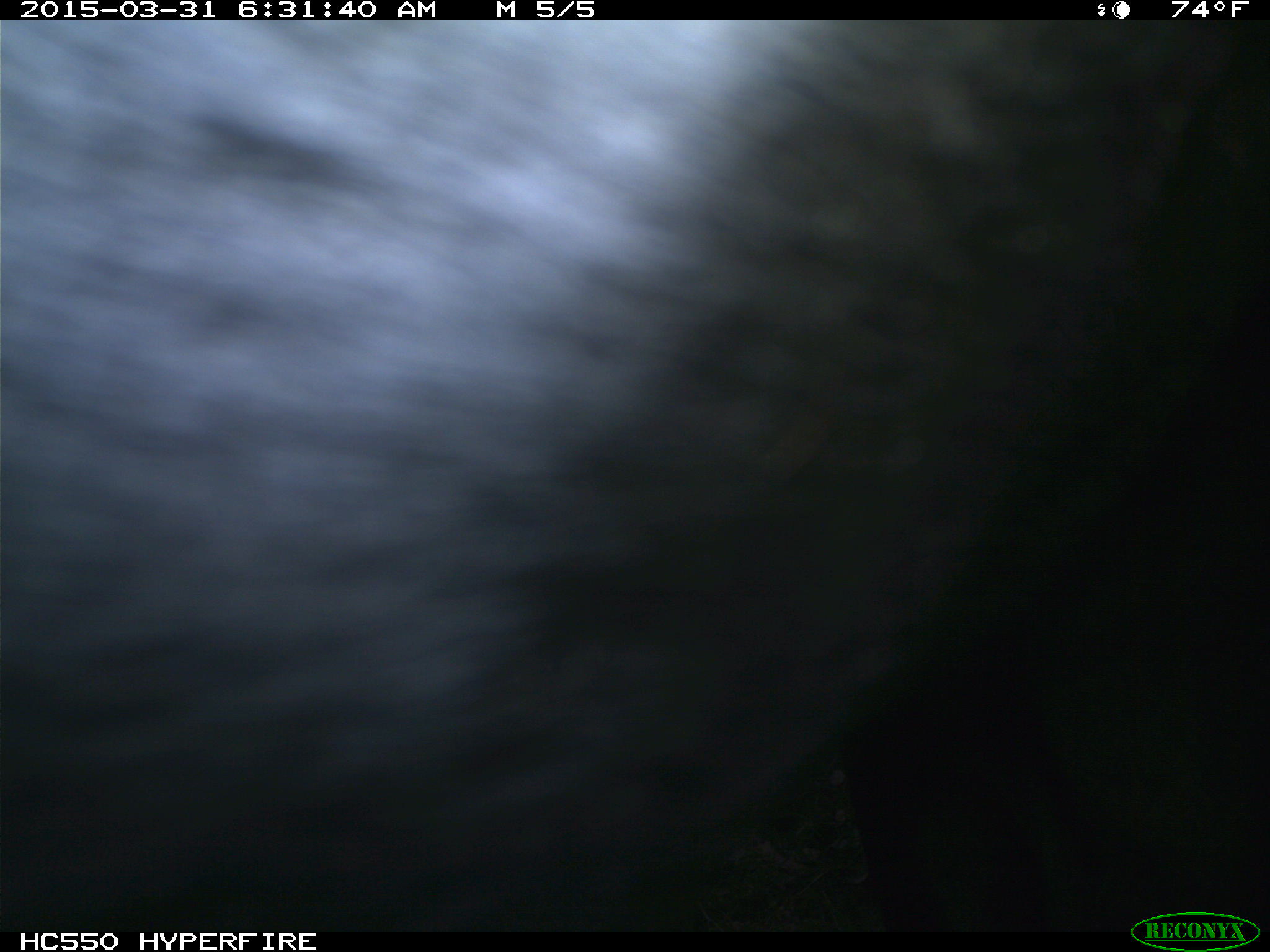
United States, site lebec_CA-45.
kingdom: Animalia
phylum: Chordata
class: Mammalia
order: Artiodactyla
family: Bovidae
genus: Bos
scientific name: Bos taurus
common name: domestic cow